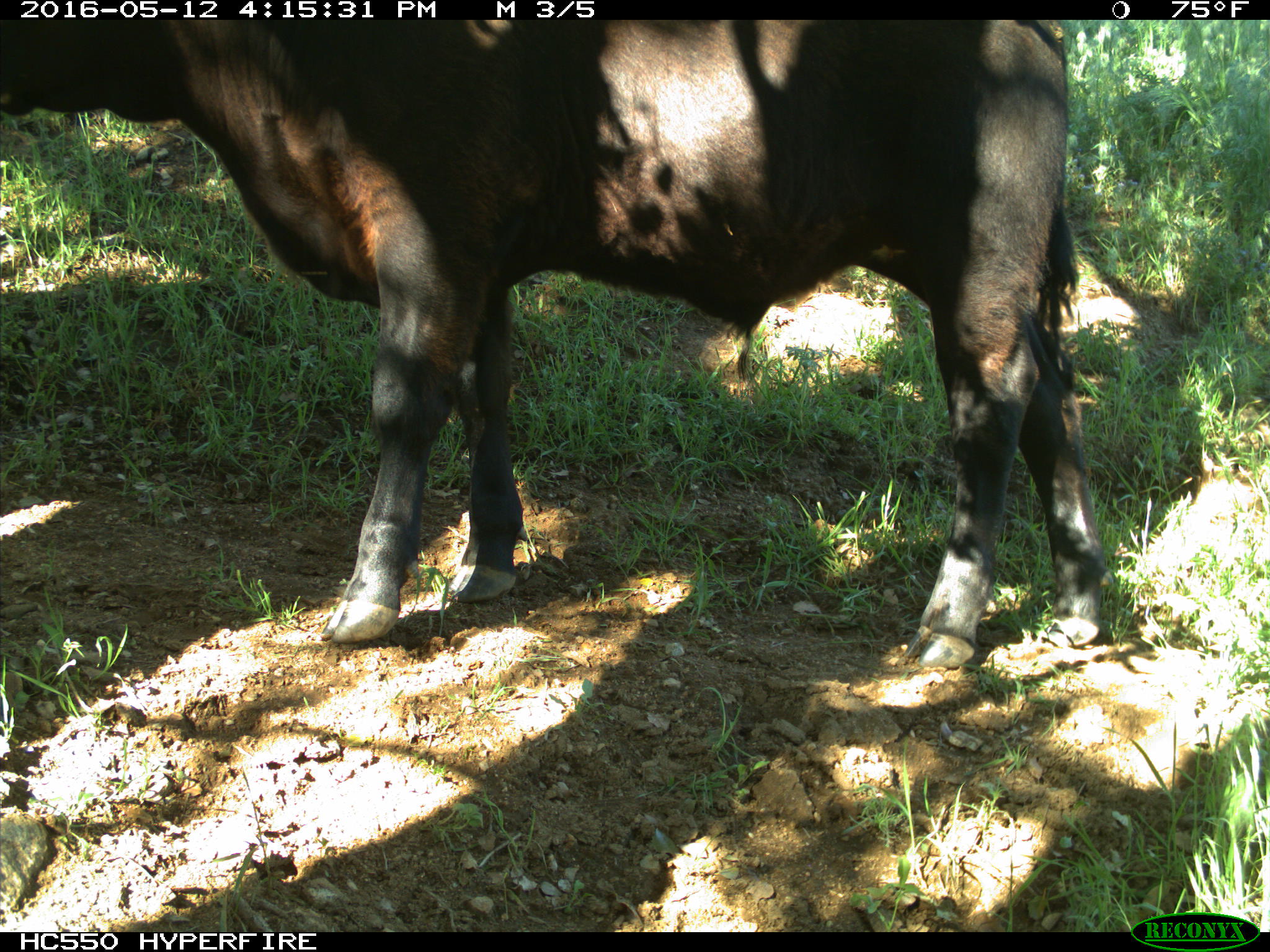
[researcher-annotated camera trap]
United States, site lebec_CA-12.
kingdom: Animalia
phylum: Chordata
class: Mammalia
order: Artiodactyla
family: Bovidae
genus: Bos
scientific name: Bos taurus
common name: domestic cow